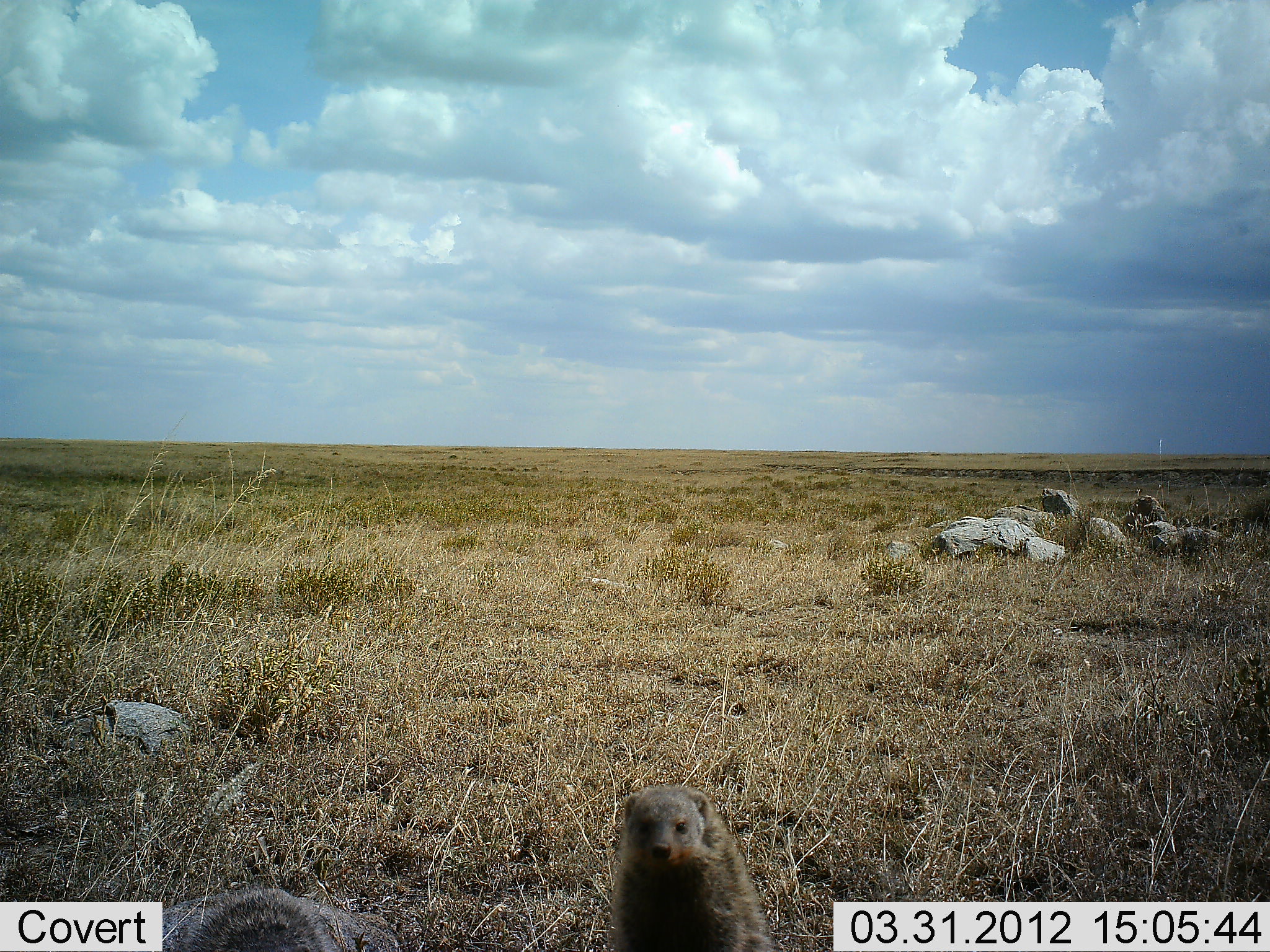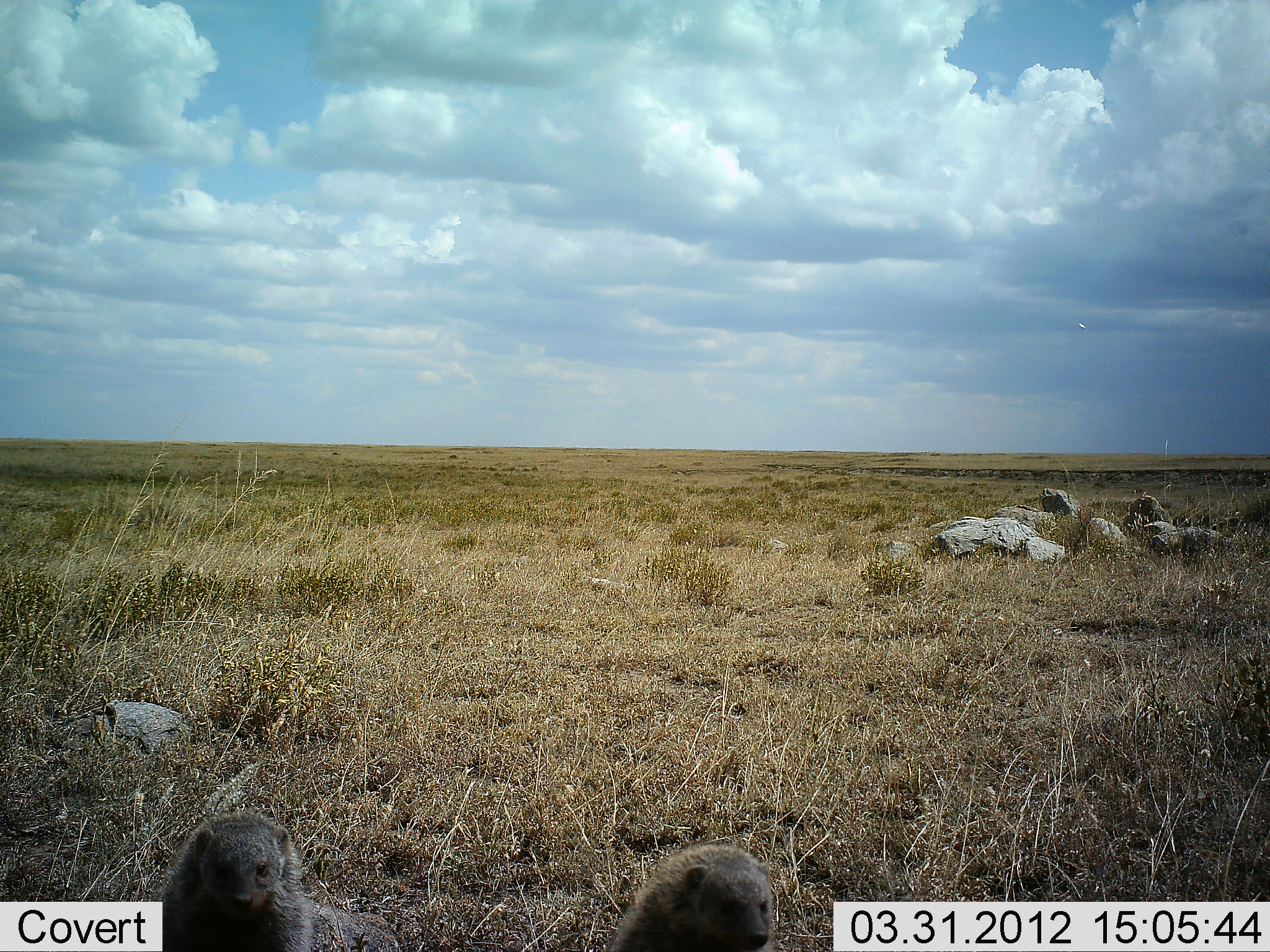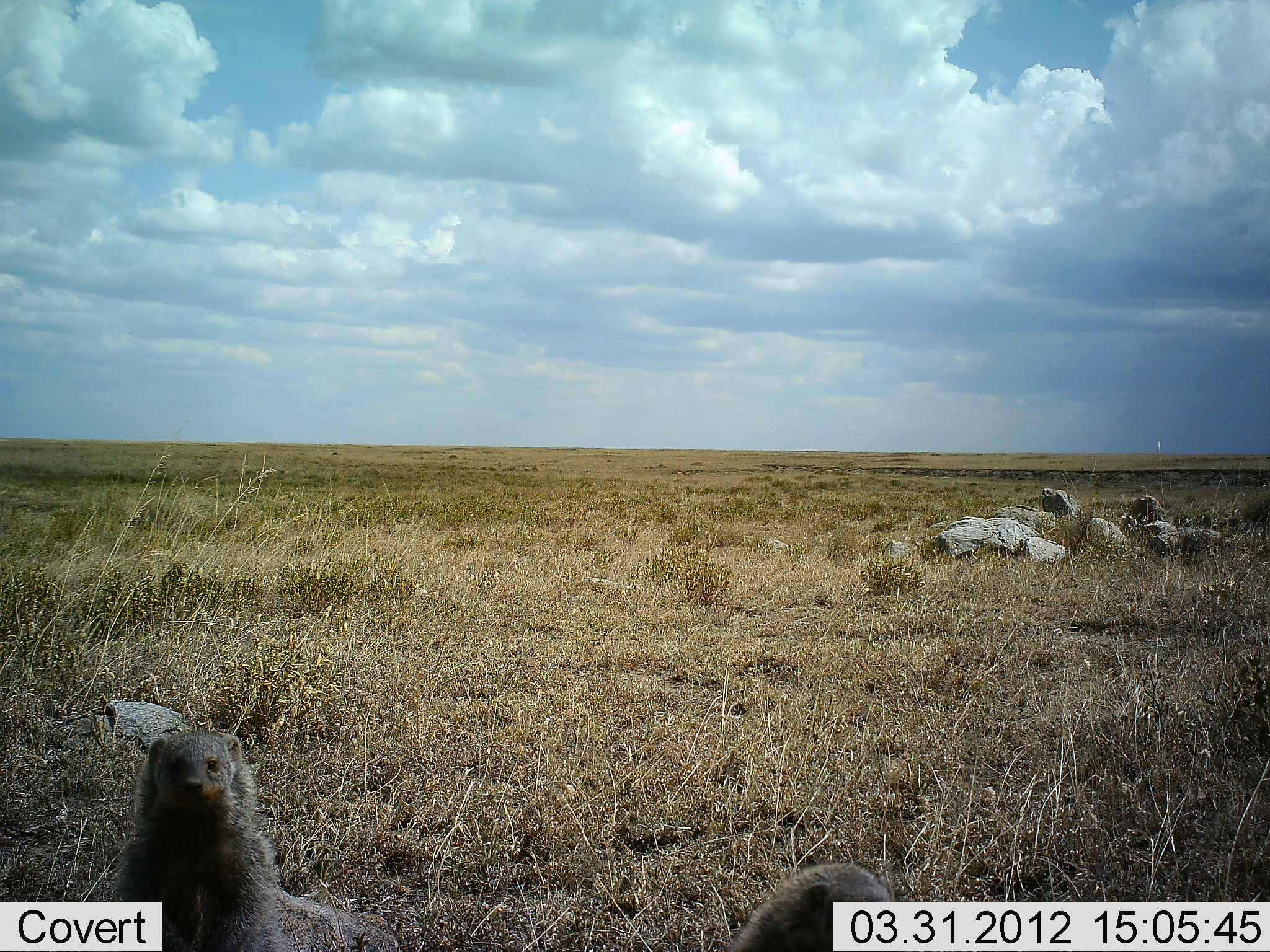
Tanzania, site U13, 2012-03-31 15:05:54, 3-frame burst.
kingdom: Animalia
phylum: Chordata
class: Mammalia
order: Carnivora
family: Herpestidae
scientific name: Herpestidae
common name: mongoose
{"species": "mongoose (Herpestidae)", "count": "2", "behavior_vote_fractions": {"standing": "59%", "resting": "0%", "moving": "59%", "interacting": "0%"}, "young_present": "0%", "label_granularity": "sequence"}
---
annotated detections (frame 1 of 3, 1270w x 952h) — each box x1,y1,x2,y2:
animal: 611,786,777,952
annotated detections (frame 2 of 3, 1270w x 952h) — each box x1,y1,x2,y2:
animal: 157,816,316,952; 605,845,773,952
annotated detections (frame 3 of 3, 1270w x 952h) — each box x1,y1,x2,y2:
animal: 109,734,288,952; 729,864,896,952